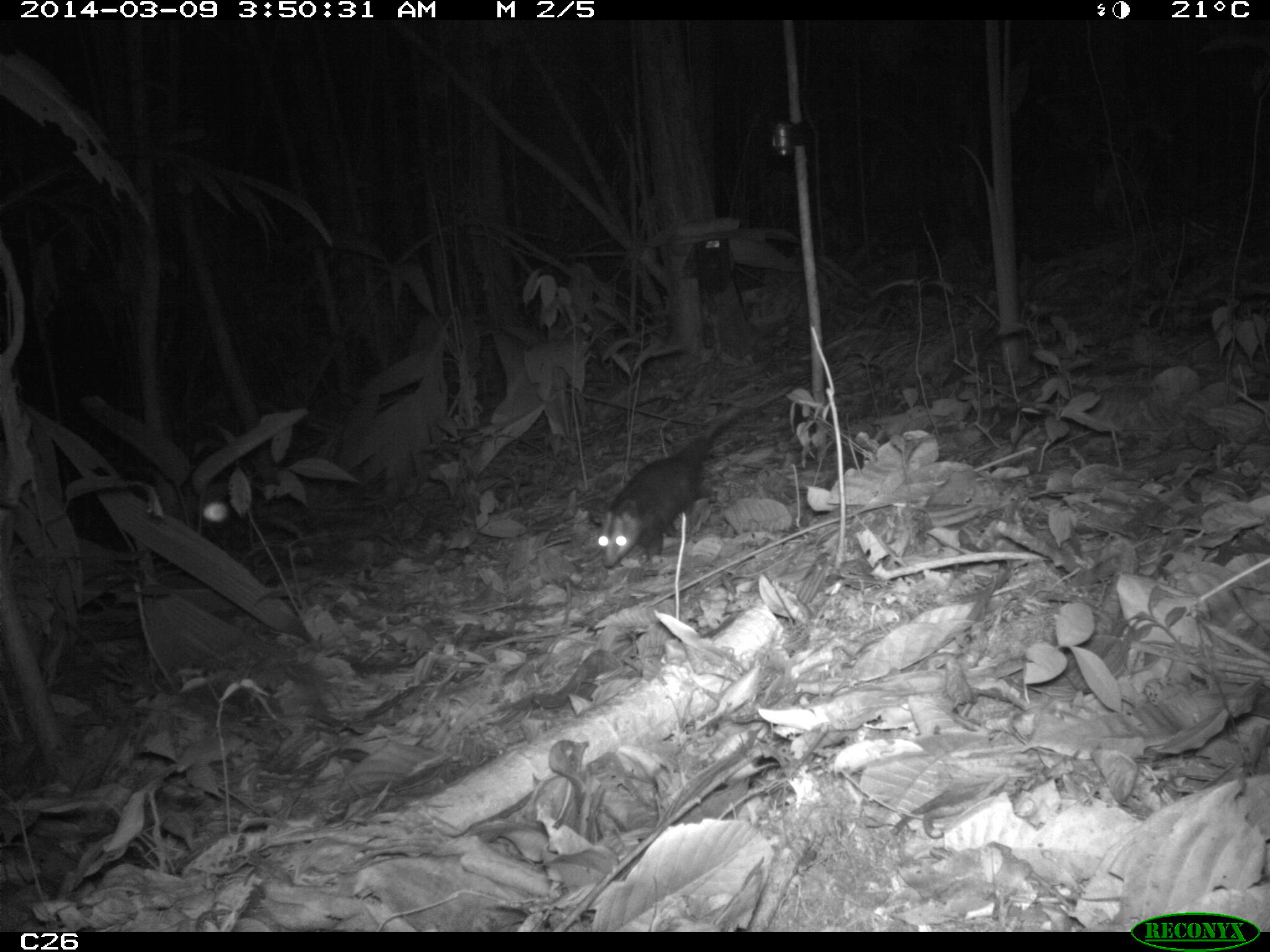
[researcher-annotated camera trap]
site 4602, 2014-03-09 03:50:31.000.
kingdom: Animalia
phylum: Chordata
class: Mammalia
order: Didelphimorphia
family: Didelphidae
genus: Didelphis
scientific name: Didelphis imperfecta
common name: guianan white-eared opossum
Didelphis imperfecta (guianan white-eared opossum), count 1, age adult, sex female.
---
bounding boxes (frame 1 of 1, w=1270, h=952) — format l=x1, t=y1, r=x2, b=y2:
didelphis imperfecta: l=596, t=383, r=797, b=569